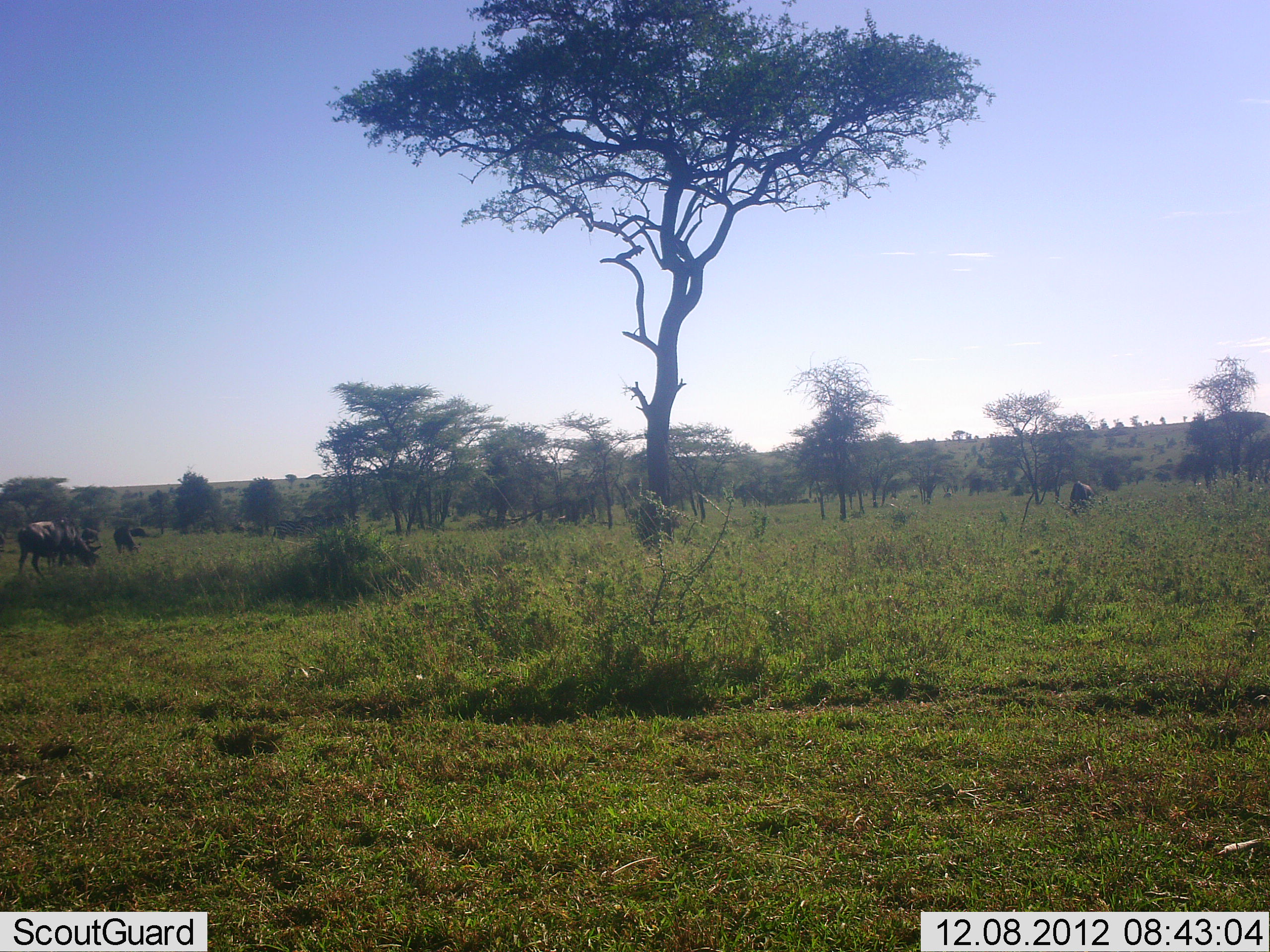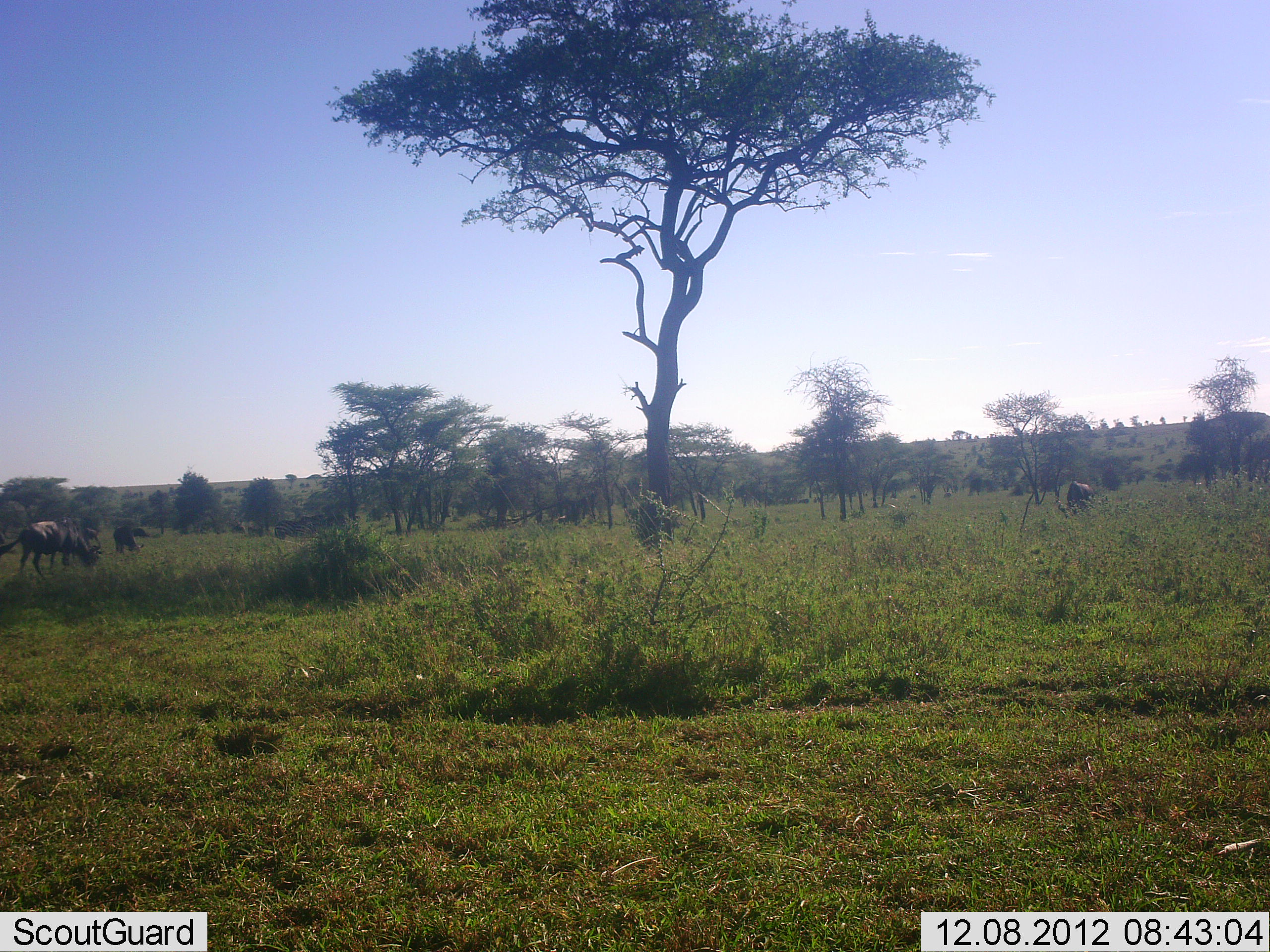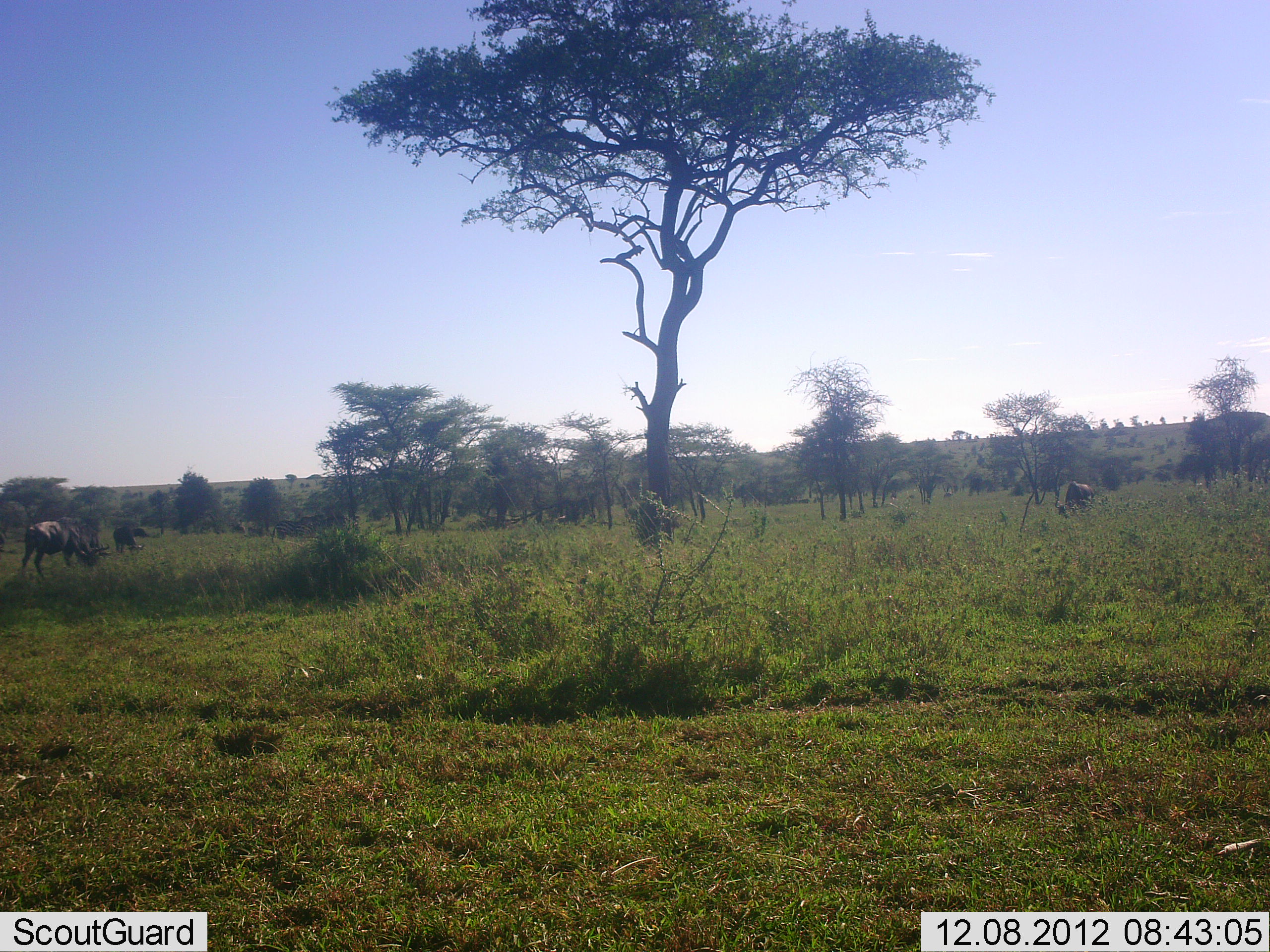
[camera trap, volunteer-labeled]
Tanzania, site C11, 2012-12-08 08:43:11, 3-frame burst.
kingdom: Animalia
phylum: Chordata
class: Mammalia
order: Artiodactyla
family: Bovidae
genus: Connochaetes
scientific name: Connochaetes taurinus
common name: blue wildebeest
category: wildebeest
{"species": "wildebeest (blue wildebeest) (Connochaetes taurinus)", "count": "4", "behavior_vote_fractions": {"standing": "35%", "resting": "0%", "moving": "6%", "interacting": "0%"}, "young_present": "0%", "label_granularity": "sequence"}